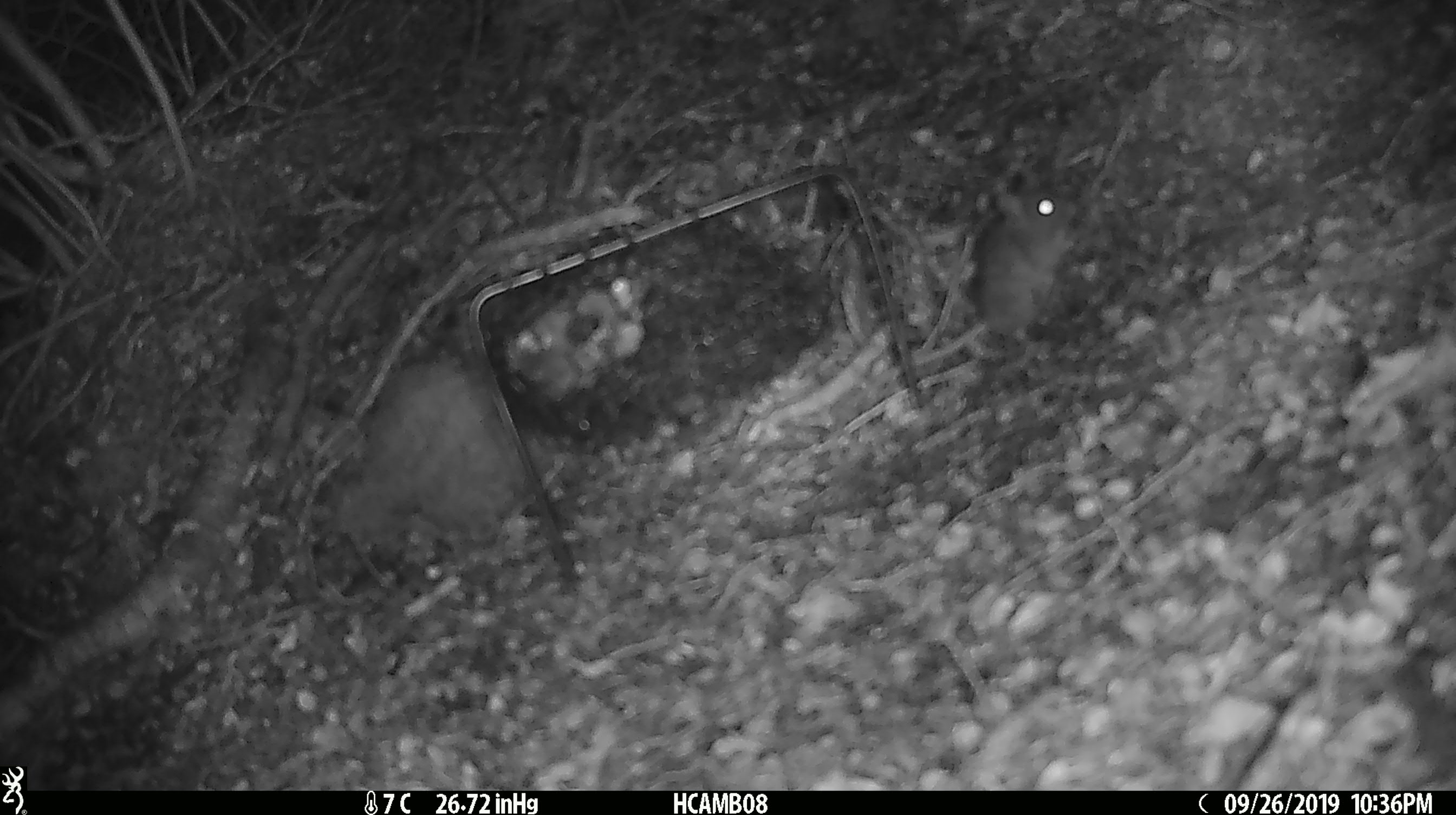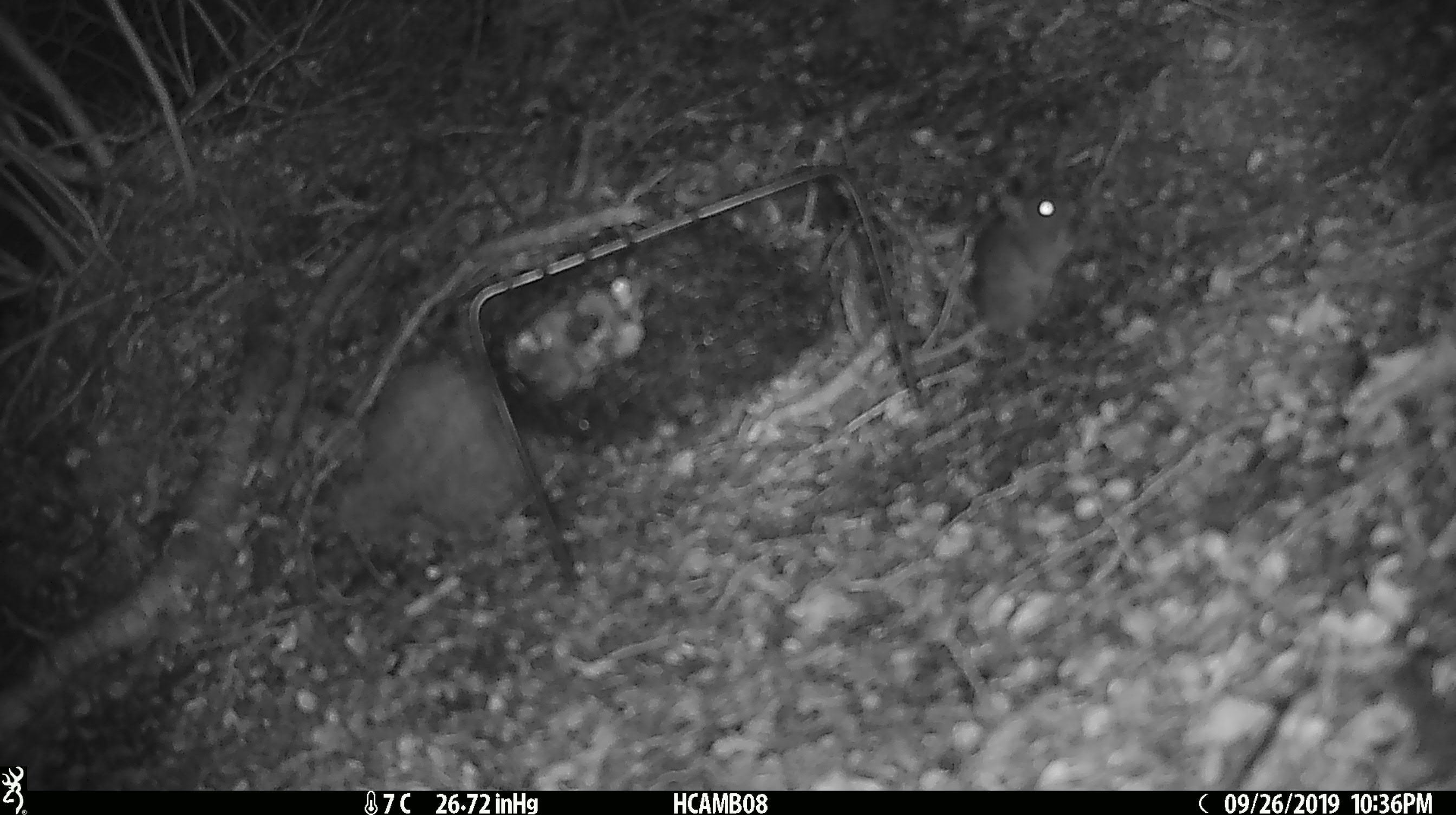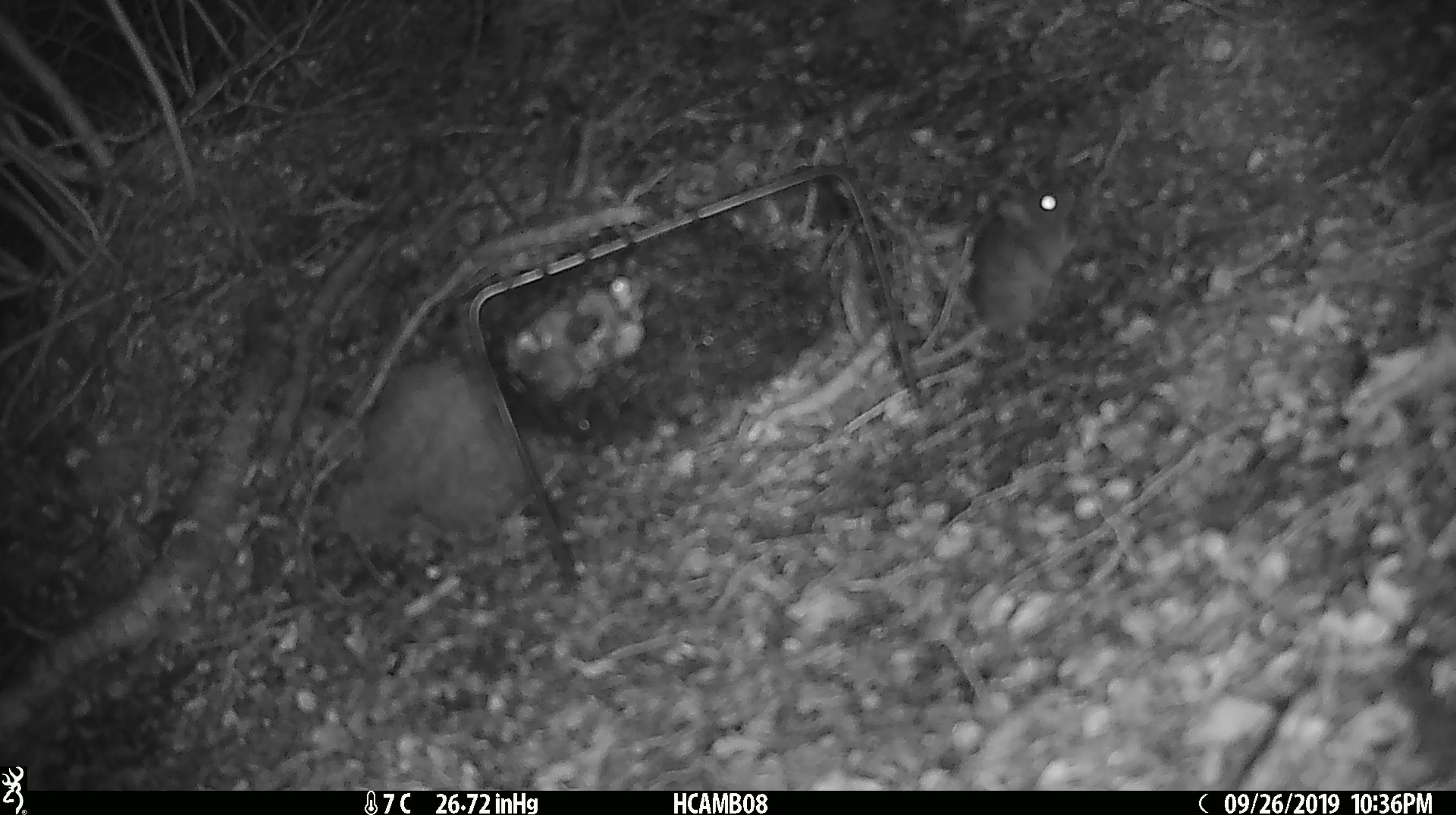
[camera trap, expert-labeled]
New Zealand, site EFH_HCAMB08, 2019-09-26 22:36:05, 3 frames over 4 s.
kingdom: Animalia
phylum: Chordata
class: Mammalia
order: Rodentia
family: Muridae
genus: Mus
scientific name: Mus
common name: mouse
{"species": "mouse (Mus)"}